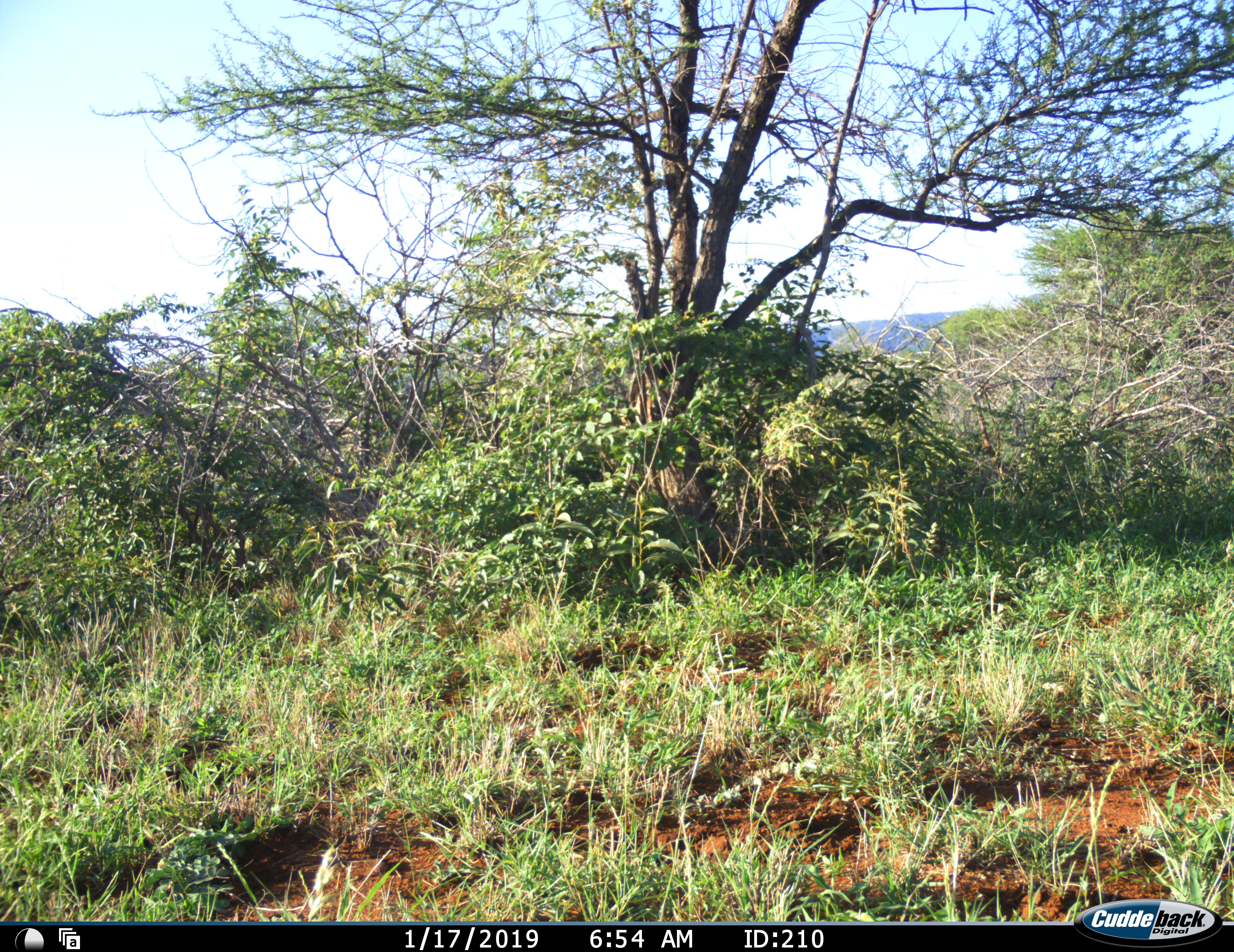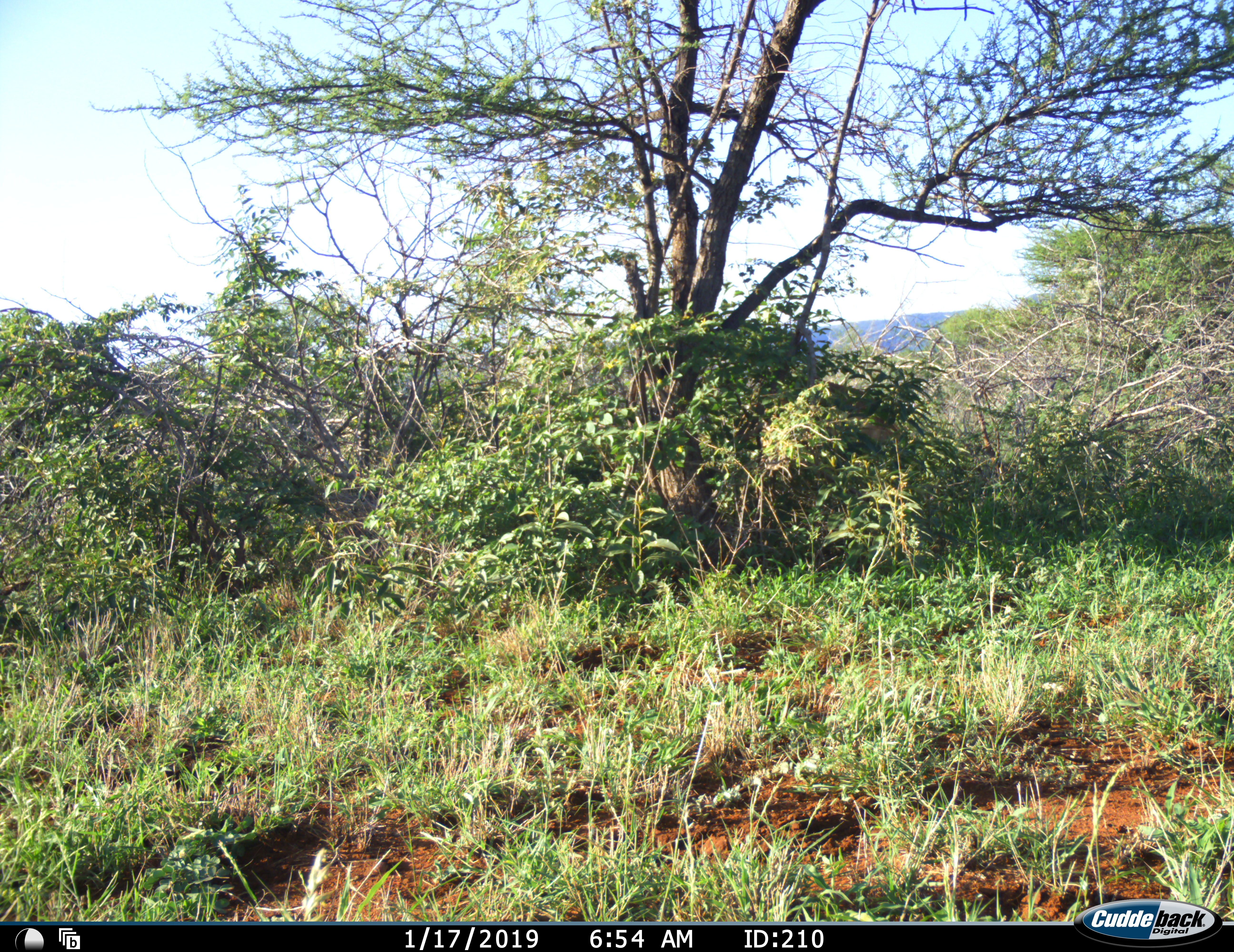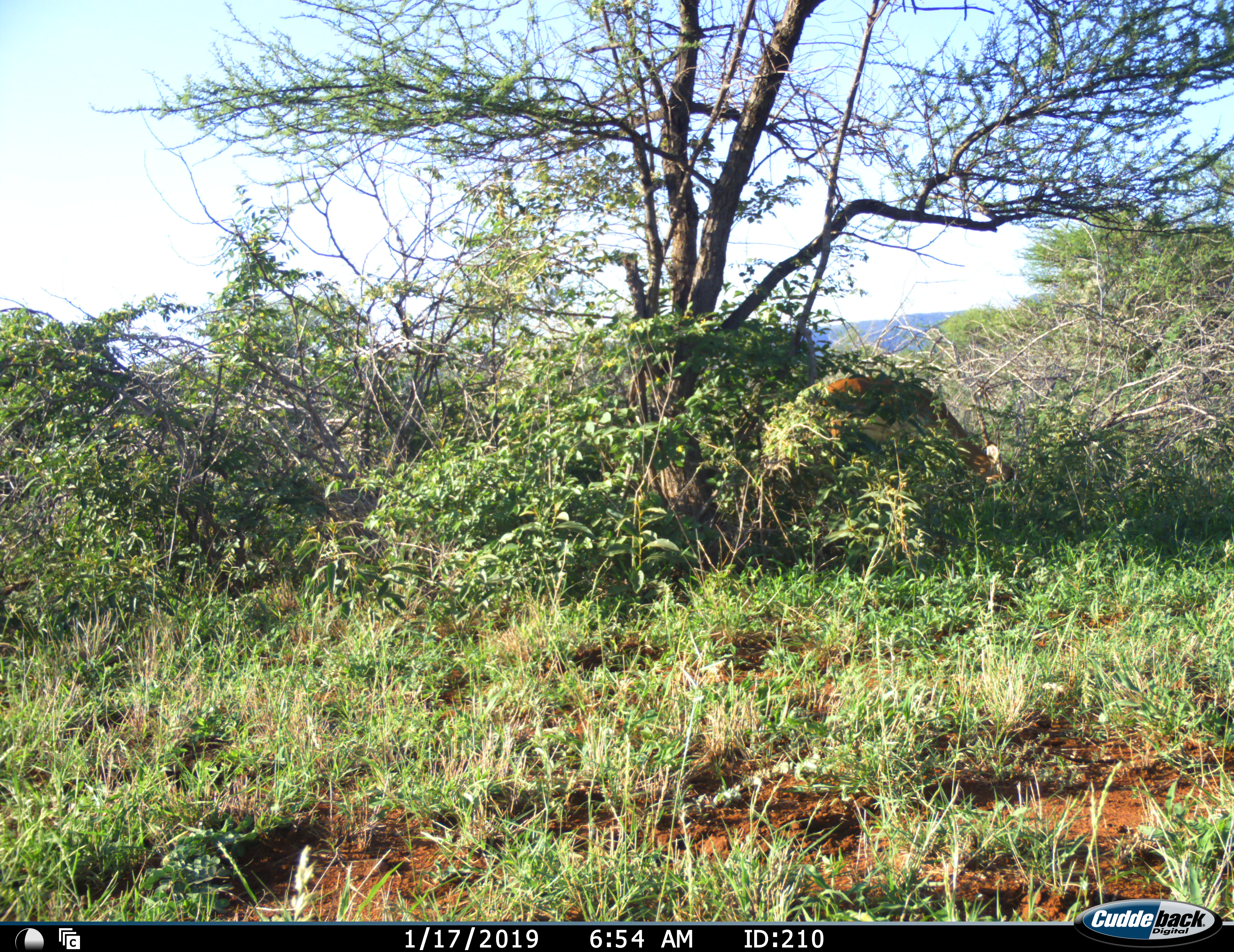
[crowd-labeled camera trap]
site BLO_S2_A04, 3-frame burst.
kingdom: Animalia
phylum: Chordata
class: Mammalia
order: Artiodactyla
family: Bovidae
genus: Aepyceros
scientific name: Aepyceros melampus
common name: impala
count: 1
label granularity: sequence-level